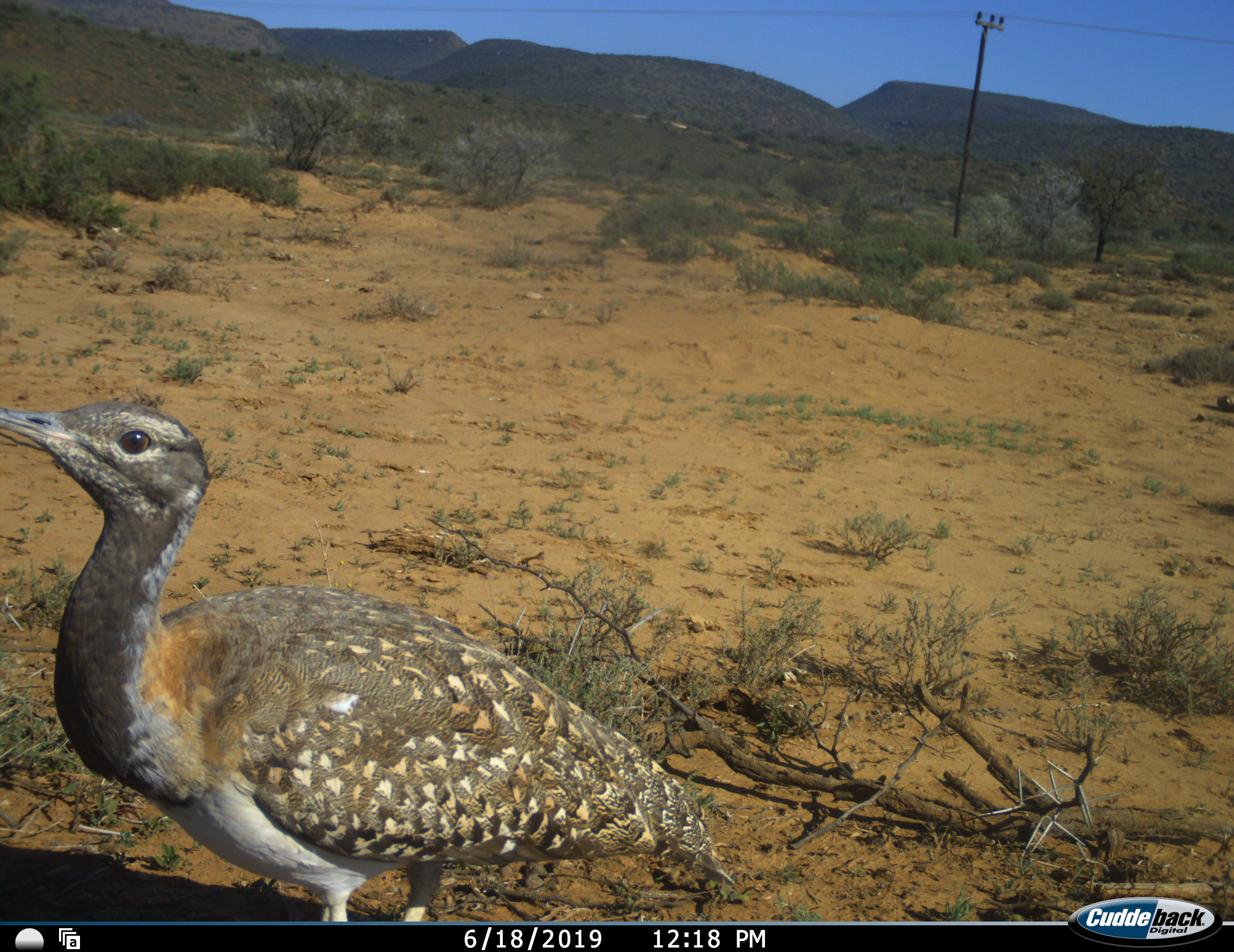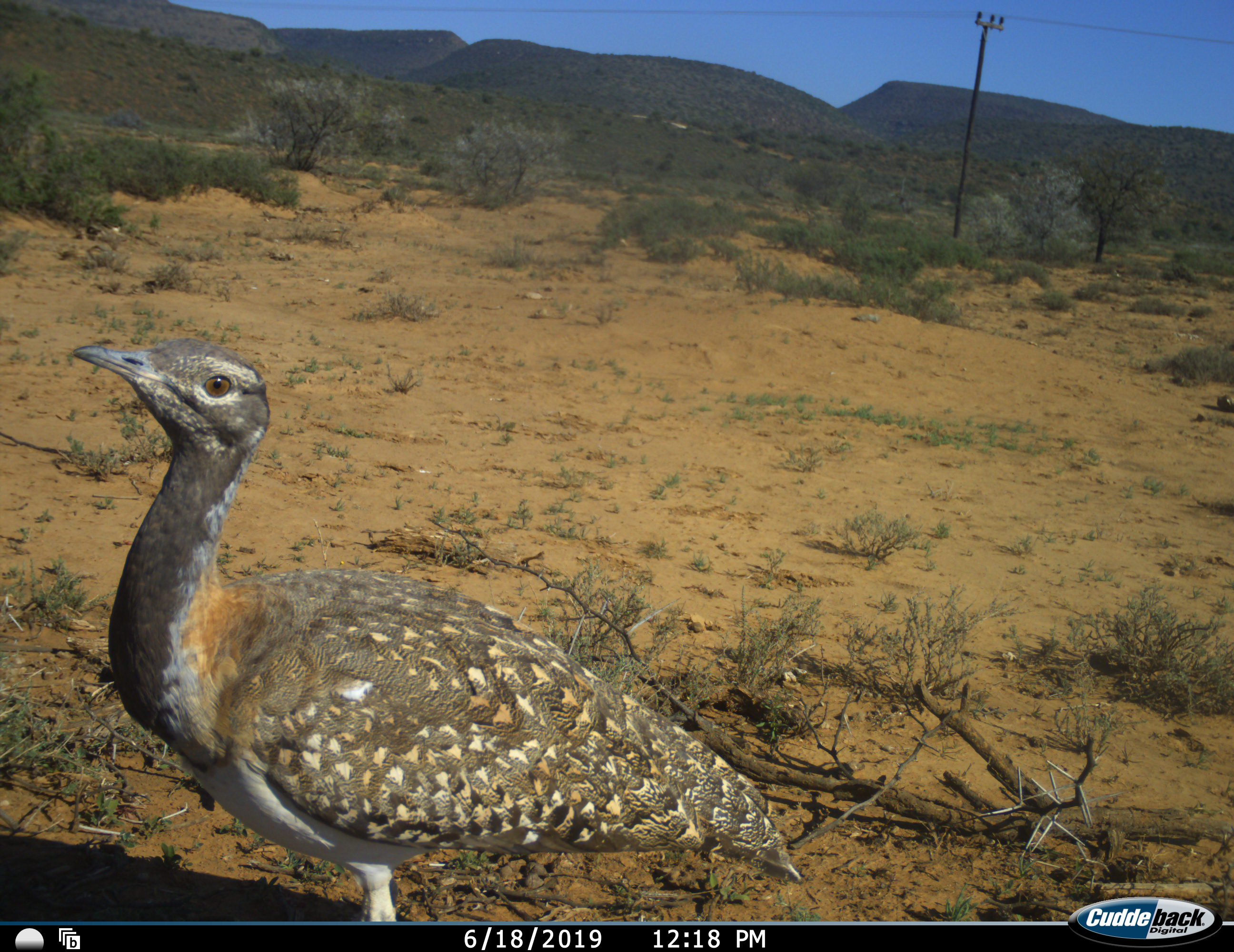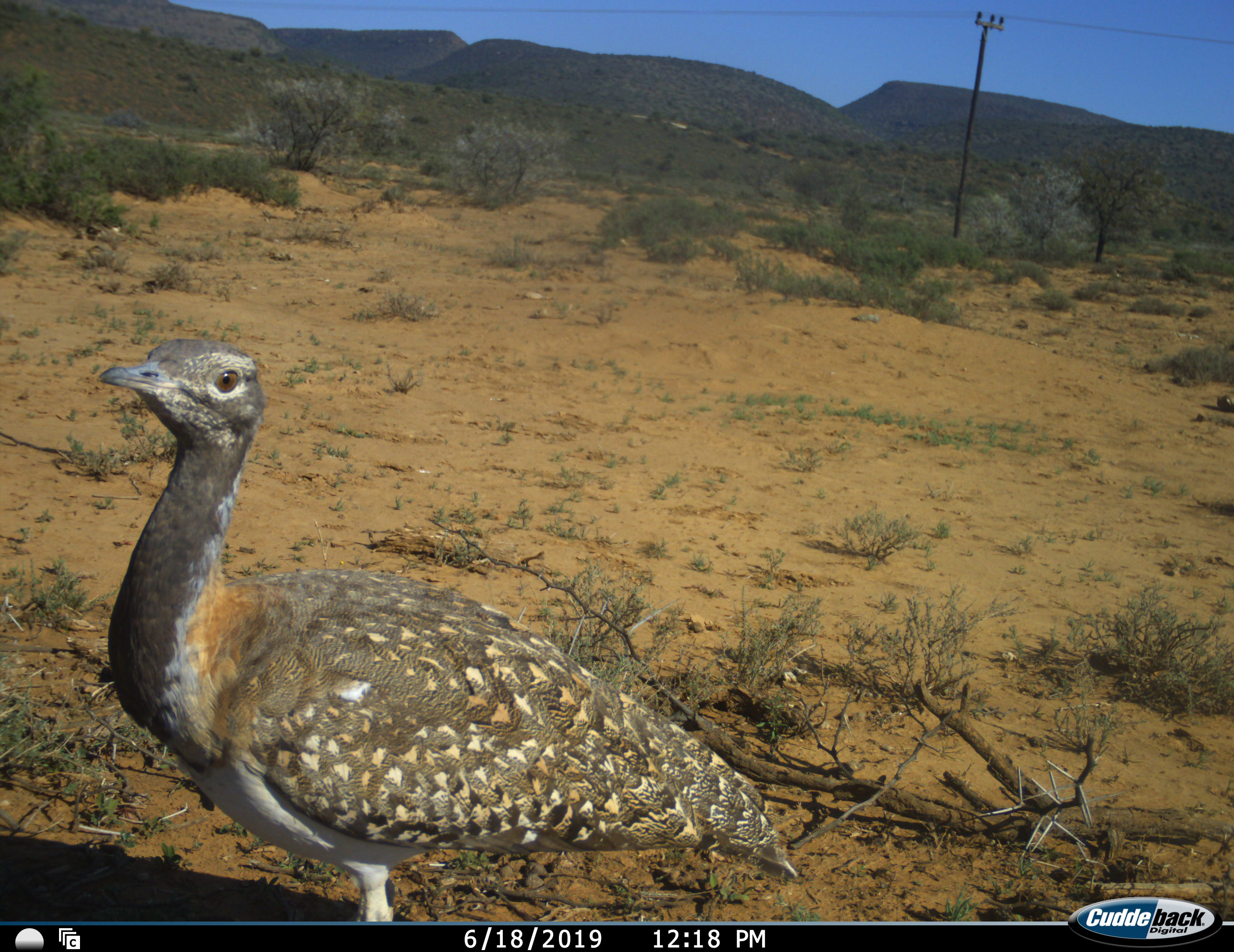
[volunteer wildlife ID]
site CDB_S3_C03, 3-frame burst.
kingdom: Animalia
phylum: Chordata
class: Aves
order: Otidiformes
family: Otididae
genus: Ardeotis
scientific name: Ardeotis kori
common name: kori bustard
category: bustardkori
Bustardkori (kori bustard) (Ardeotis kori), count 1. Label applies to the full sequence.